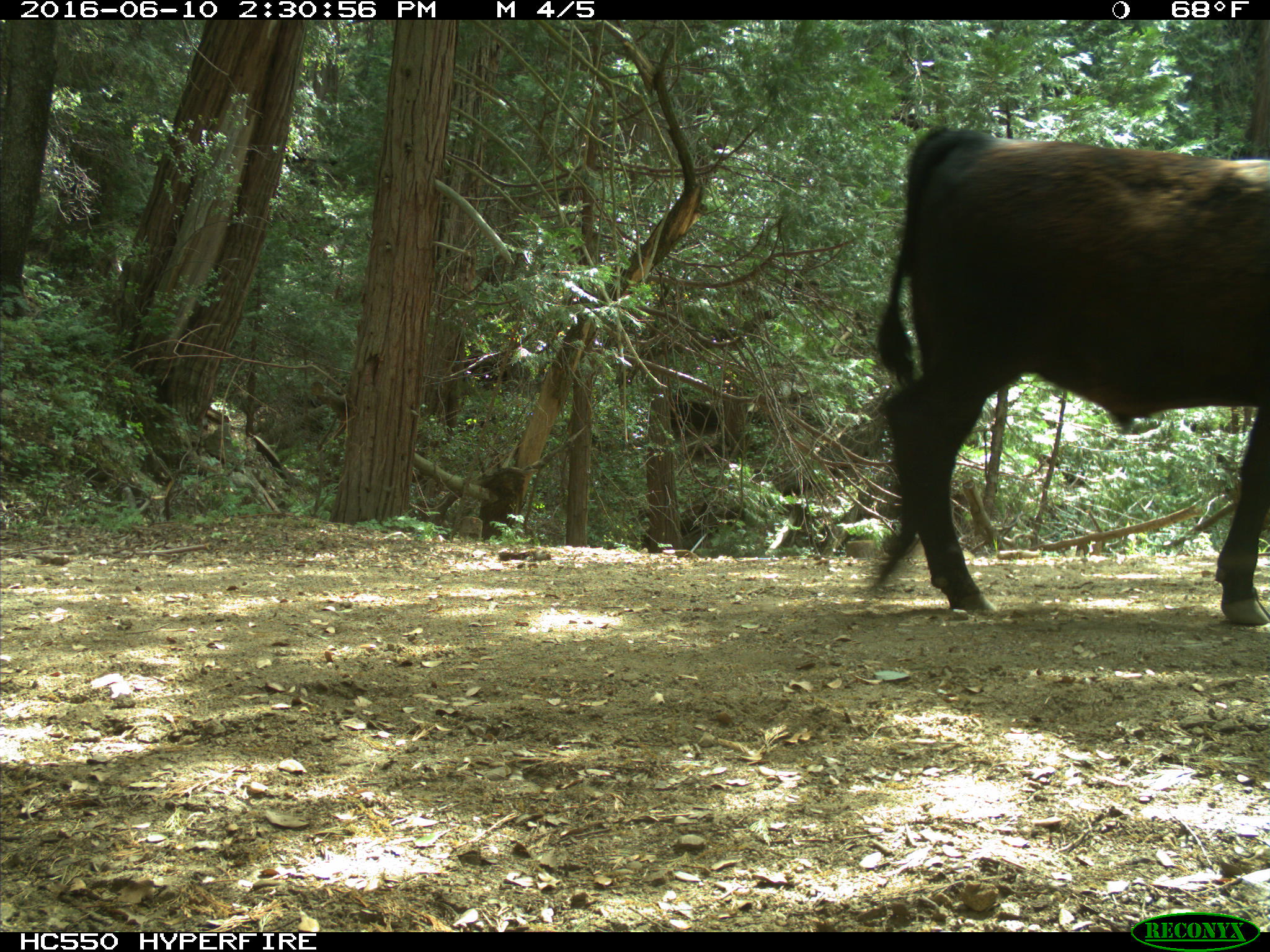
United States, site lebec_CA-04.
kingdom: Animalia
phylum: Chordata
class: Mammalia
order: Artiodactyla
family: Bovidae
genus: Bos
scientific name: Bos taurus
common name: domestic cow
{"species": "Bos taurus (domestic cow)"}